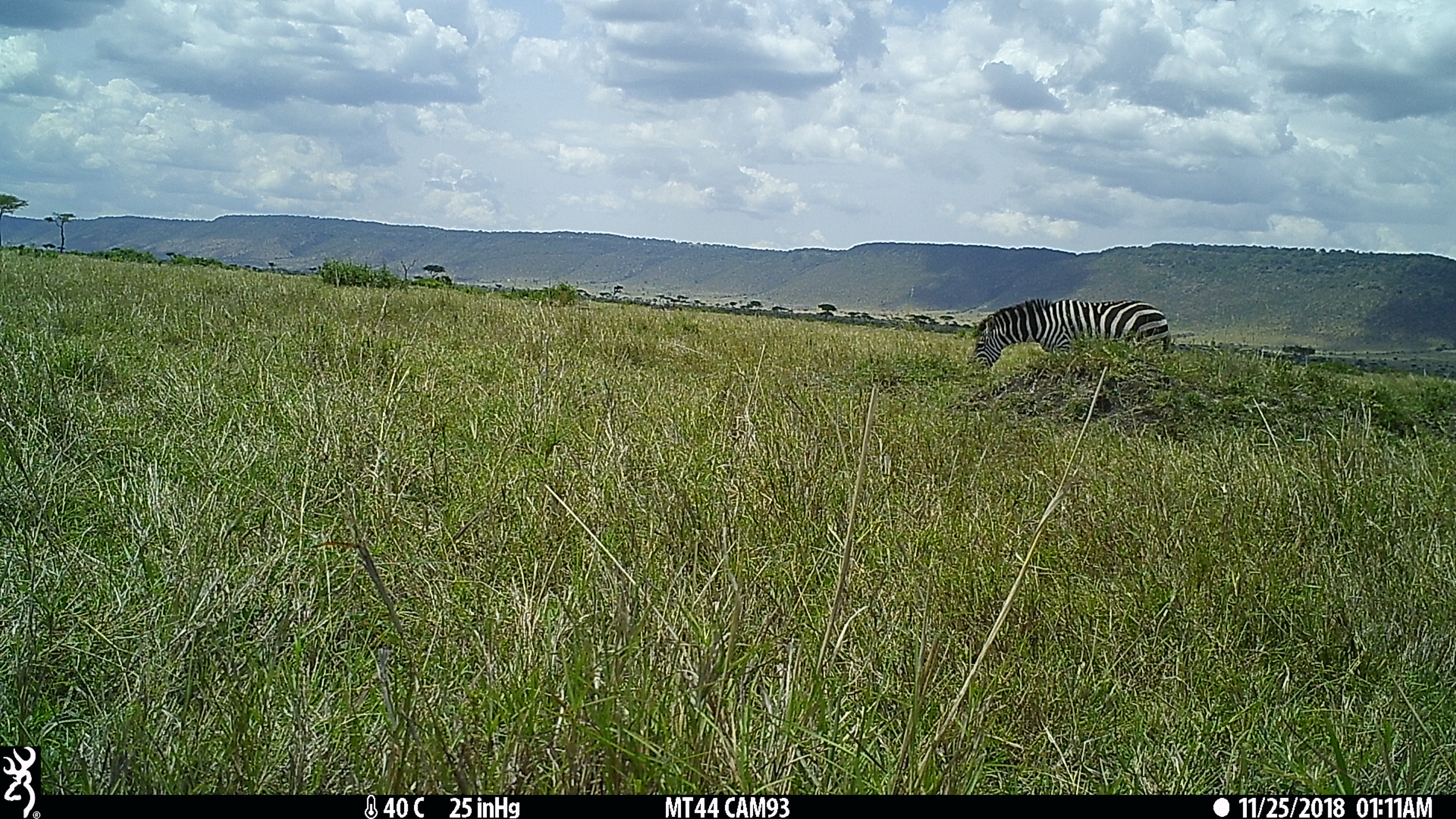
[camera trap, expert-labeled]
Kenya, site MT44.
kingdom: Animalia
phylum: Chordata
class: Mammalia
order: Perissodactyla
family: Equidae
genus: Equus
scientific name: Equus quagga burchellii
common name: burchell's zebra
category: zebra